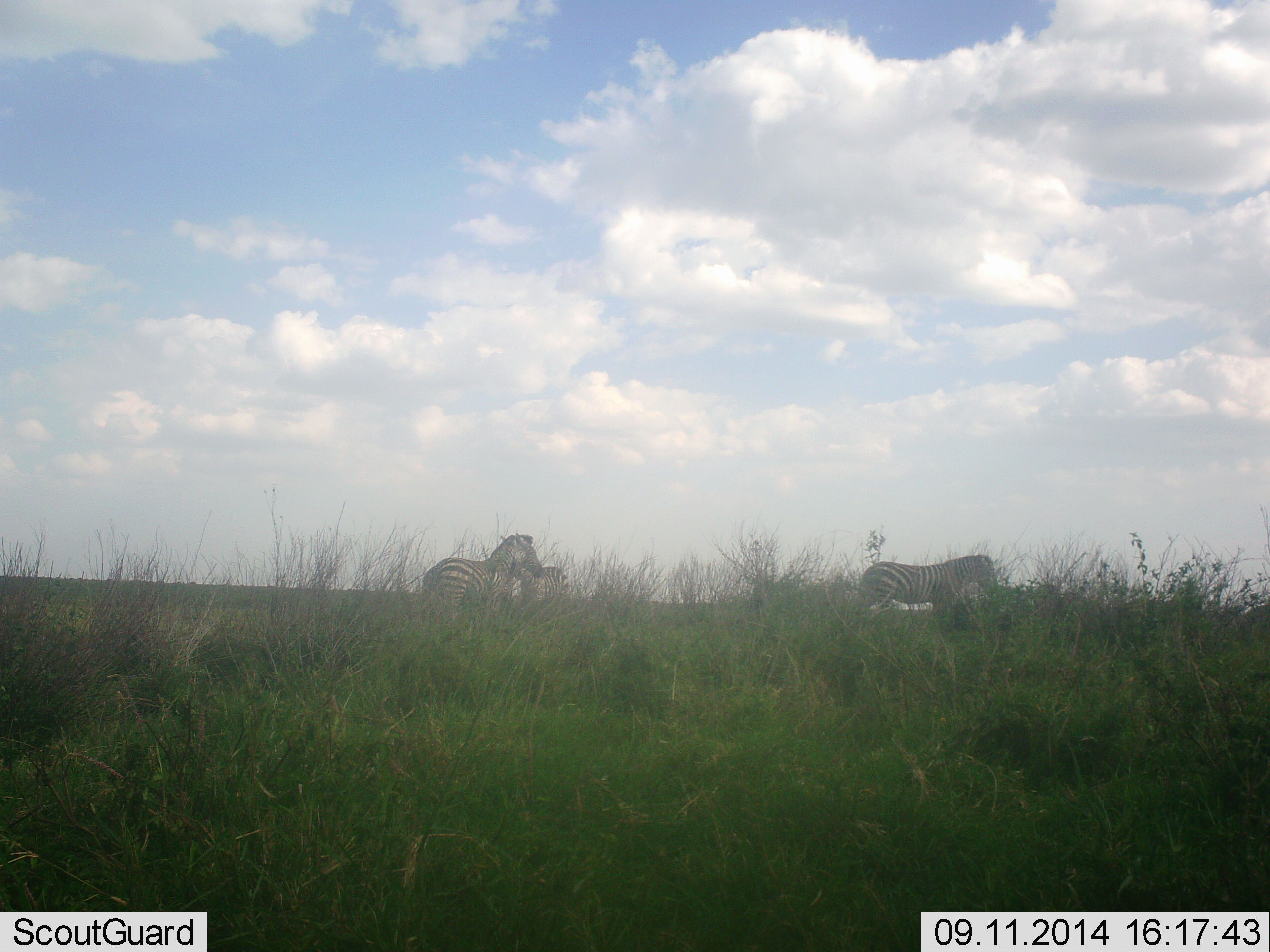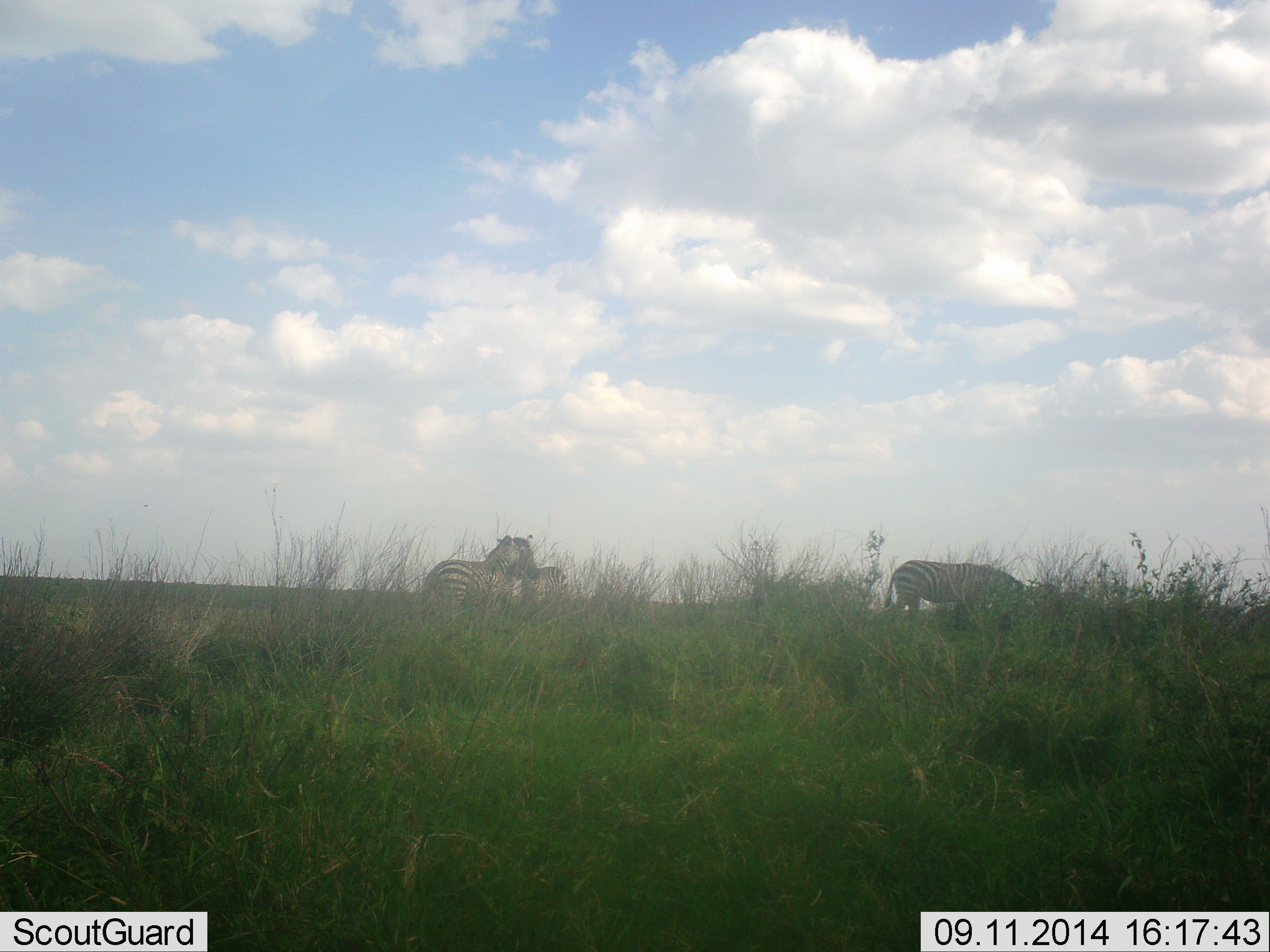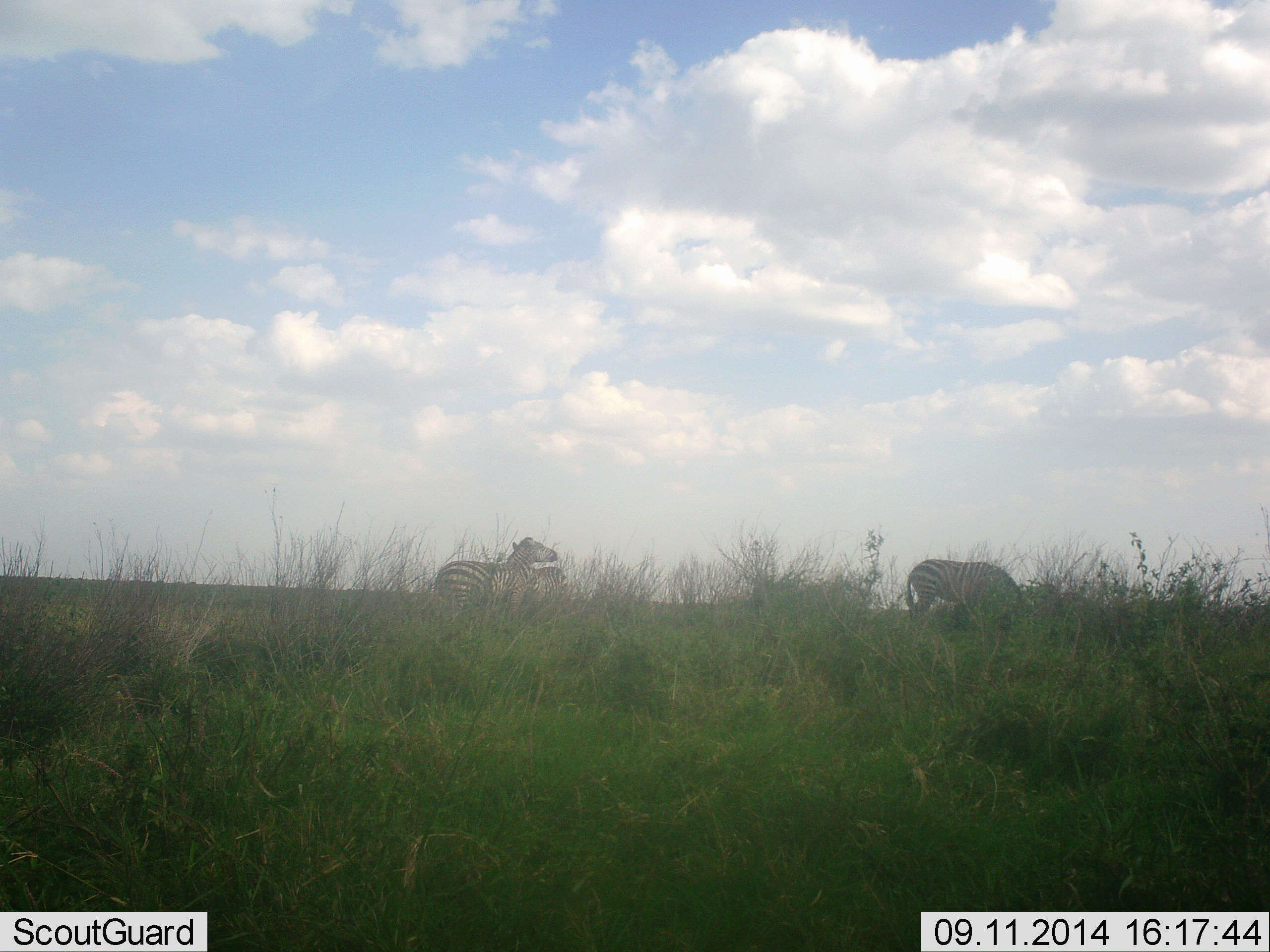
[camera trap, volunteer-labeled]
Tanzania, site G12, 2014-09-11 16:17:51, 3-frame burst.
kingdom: Animalia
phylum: Chordata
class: Mammalia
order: Perissodactyla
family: Equidae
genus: Equus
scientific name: Equus quagga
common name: plains zebra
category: zebra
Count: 3.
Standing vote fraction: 80%.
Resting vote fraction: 0%.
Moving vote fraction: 20%.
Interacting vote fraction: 0%.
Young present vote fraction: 0%.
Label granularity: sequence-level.